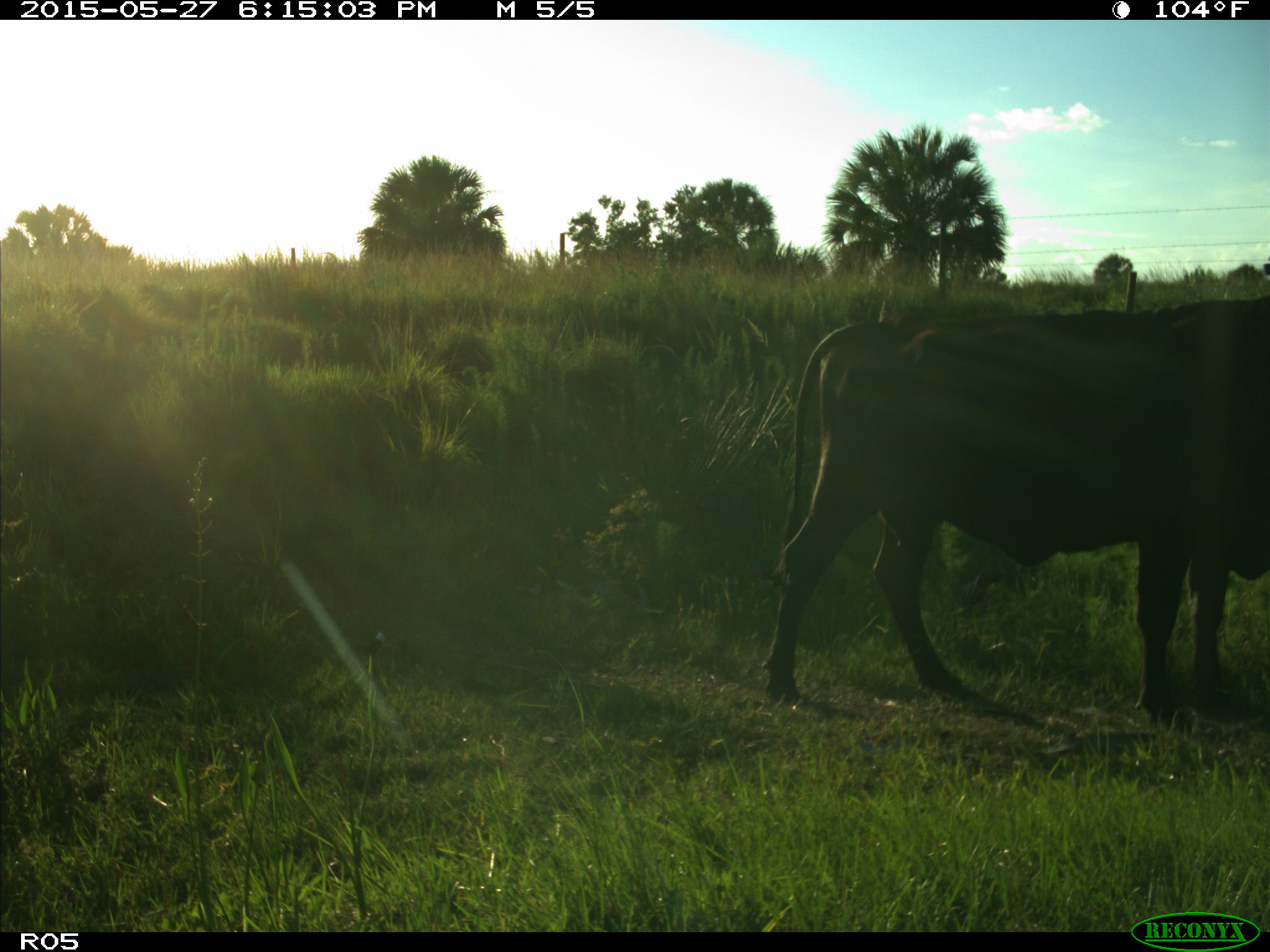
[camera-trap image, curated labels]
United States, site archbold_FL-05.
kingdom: Animalia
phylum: Chordata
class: Mammalia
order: Artiodactyla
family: Bovidae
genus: Bos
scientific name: Bos taurus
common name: domestic cow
Bos taurus (domestic cow).